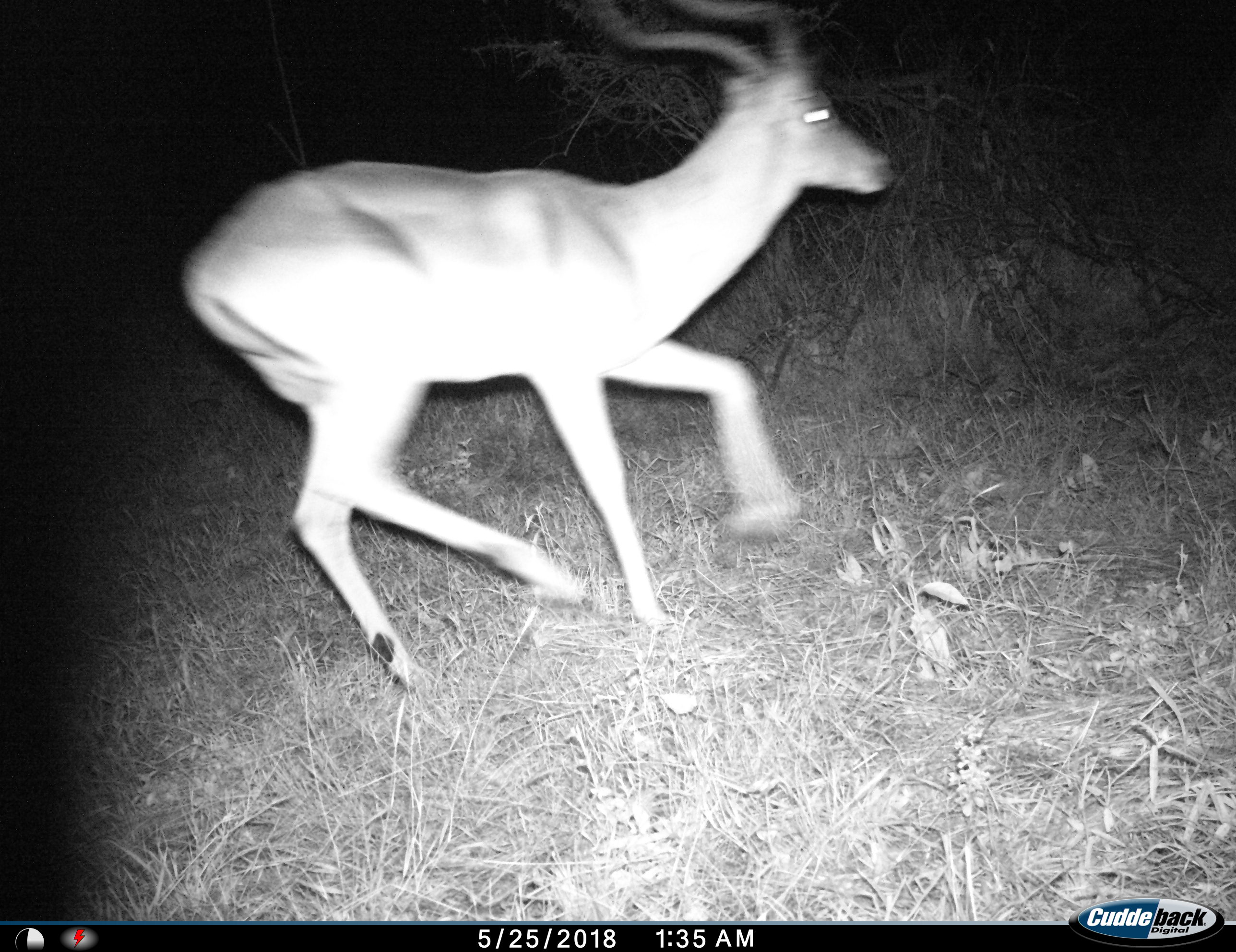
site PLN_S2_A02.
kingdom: Animalia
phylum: Chordata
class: Mammalia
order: Artiodactyla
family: Bovidae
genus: Aepyceros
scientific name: Aepyceros melampus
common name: impala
Impala (Aepyceros melampus), count 1. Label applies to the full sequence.